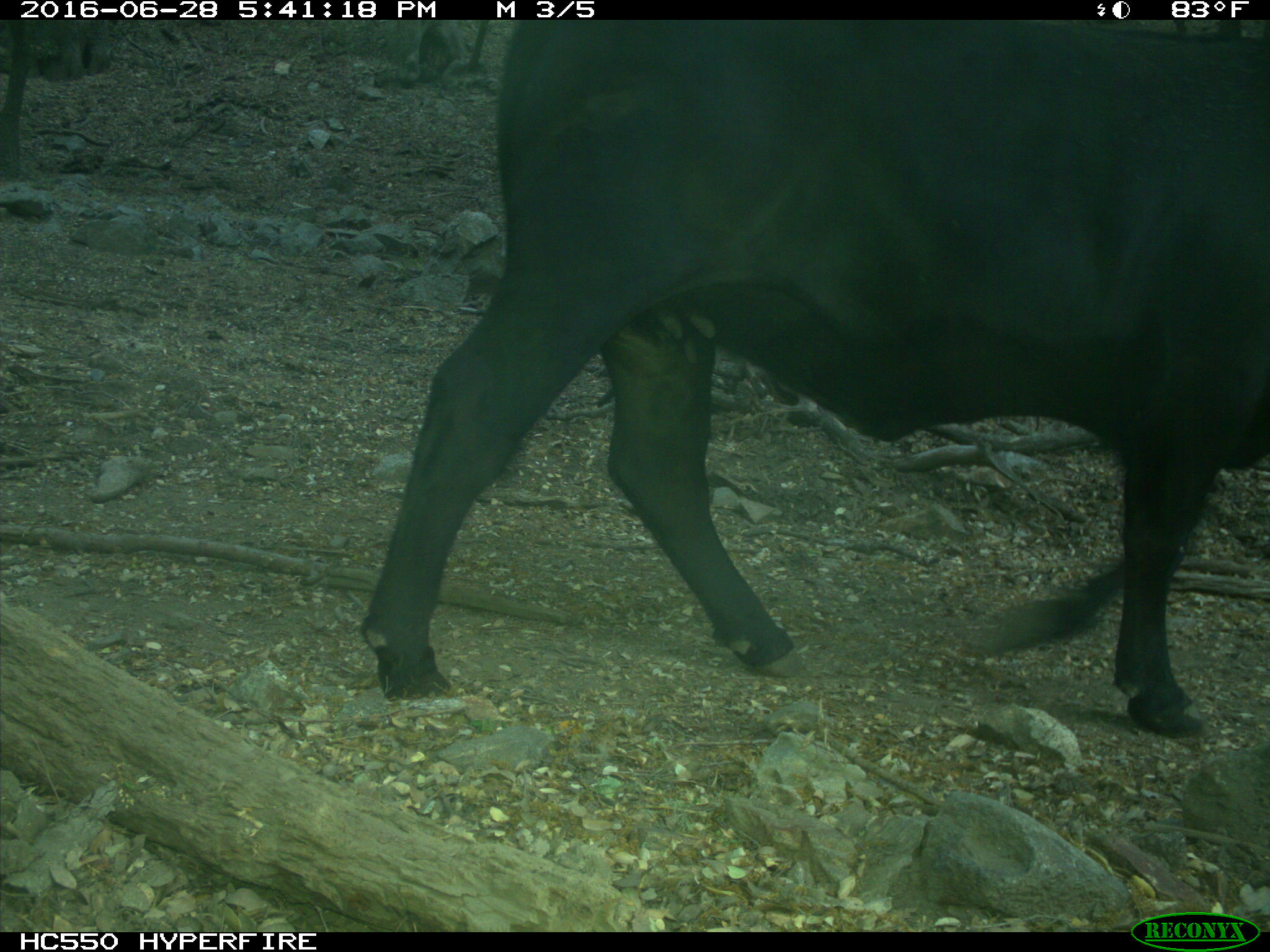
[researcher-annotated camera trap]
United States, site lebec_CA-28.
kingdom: Animalia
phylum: Chordata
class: Mammalia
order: Artiodactyla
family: Bovidae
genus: Bos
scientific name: Bos taurus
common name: domestic cow